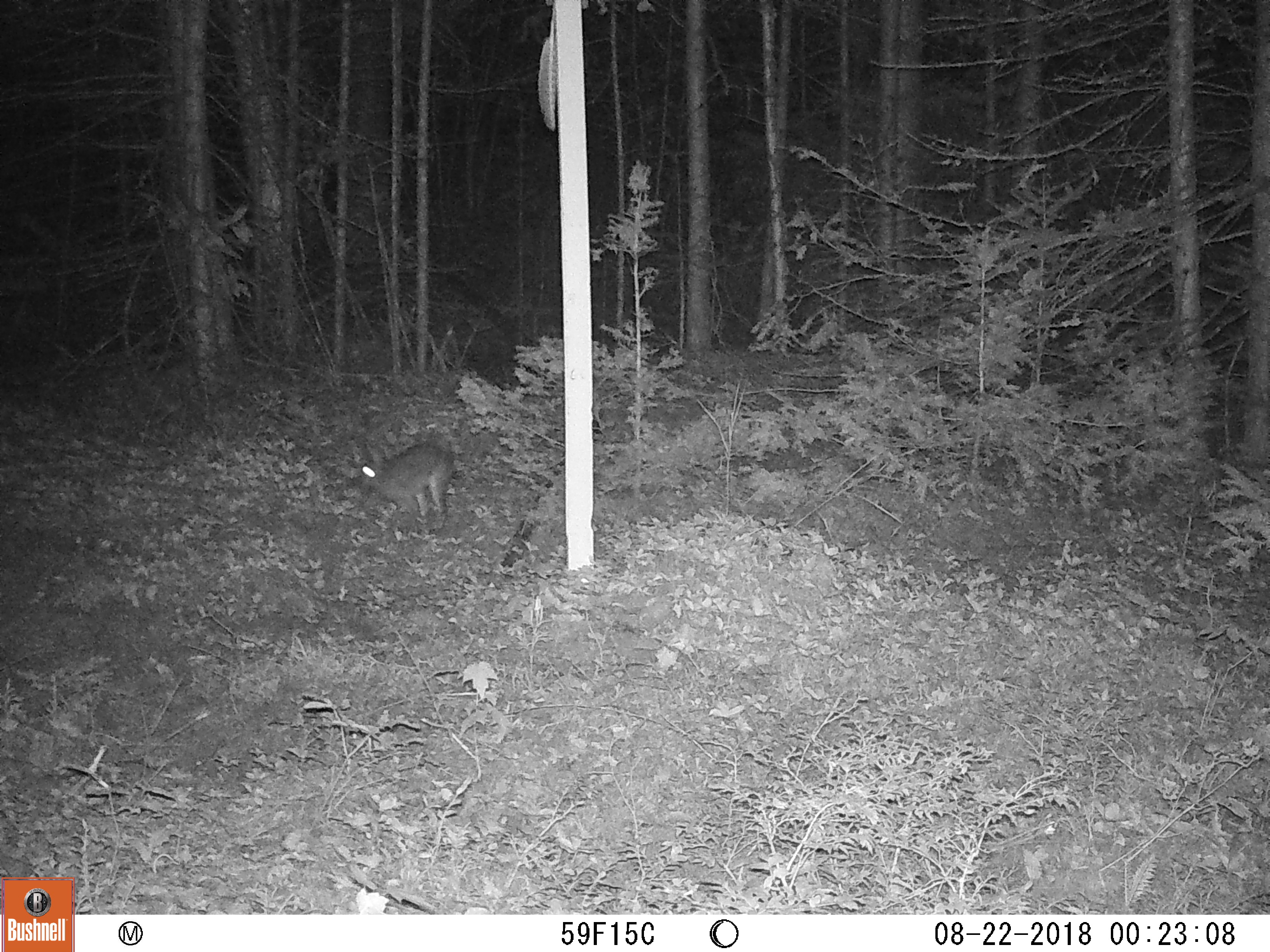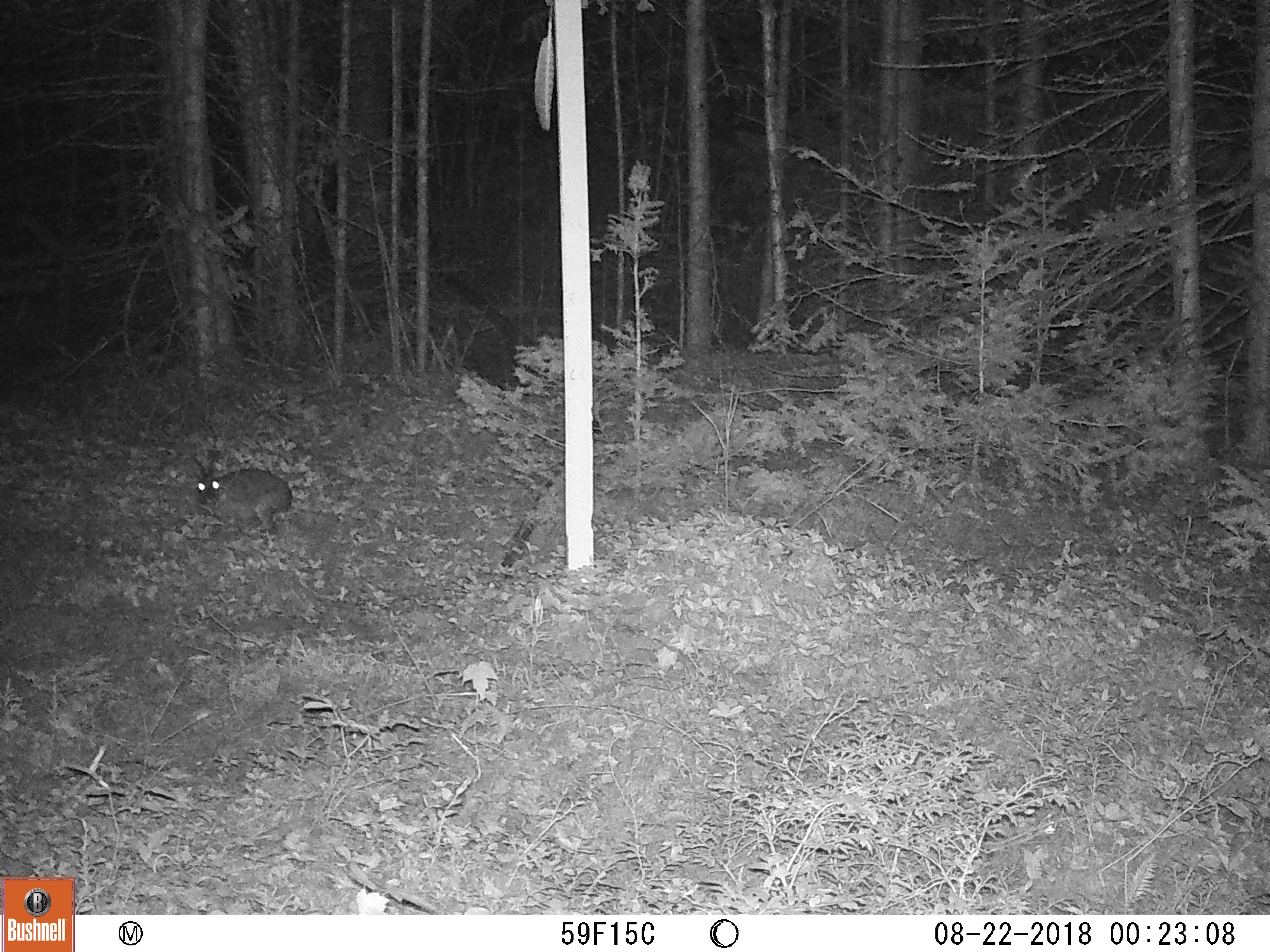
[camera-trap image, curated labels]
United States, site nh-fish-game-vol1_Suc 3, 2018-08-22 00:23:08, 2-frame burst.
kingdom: Animalia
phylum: Chordata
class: Mammalia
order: Lagomorpha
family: Leporidae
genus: Lepus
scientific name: Lepus americanus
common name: snowshoe hare